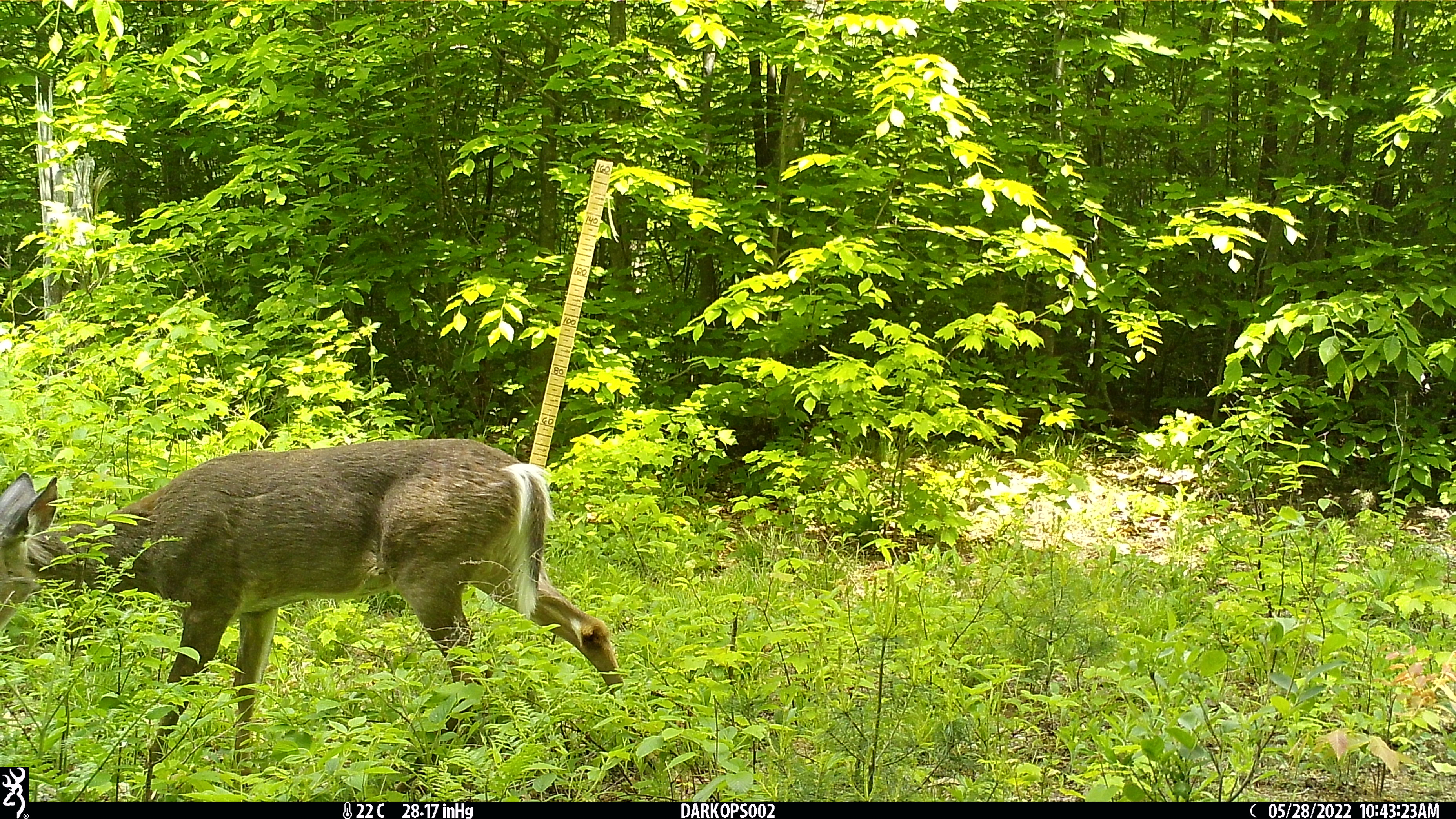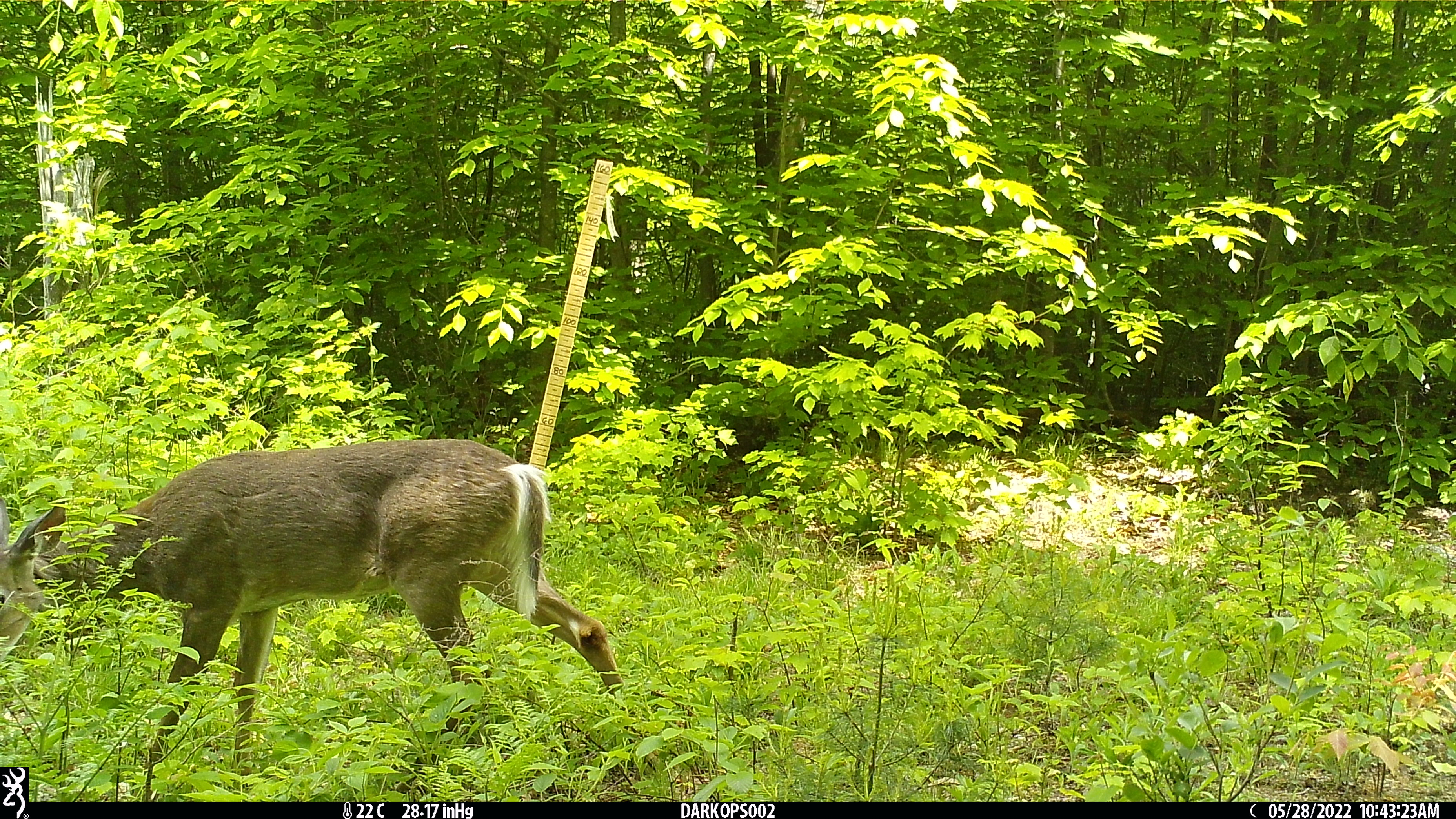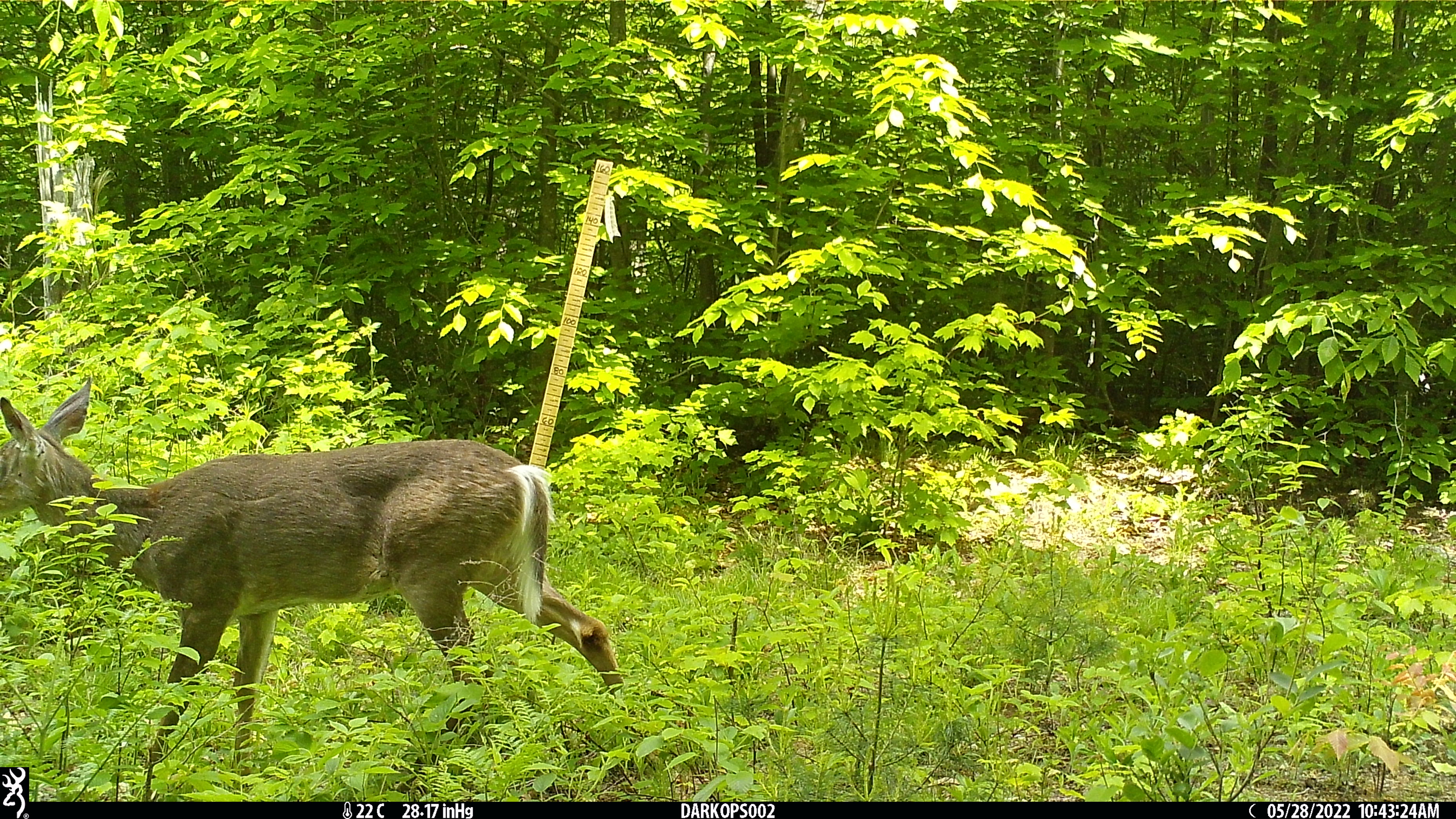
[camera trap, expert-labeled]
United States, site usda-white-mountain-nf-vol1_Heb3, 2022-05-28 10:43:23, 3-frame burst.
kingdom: Animalia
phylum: Chordata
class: Mammalia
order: Artiodactyla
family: Cervidae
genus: Odocoileus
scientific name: Odocoileus virginianus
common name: white-tailed deer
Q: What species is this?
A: White-tailed deer (Odocoileus virginianus).